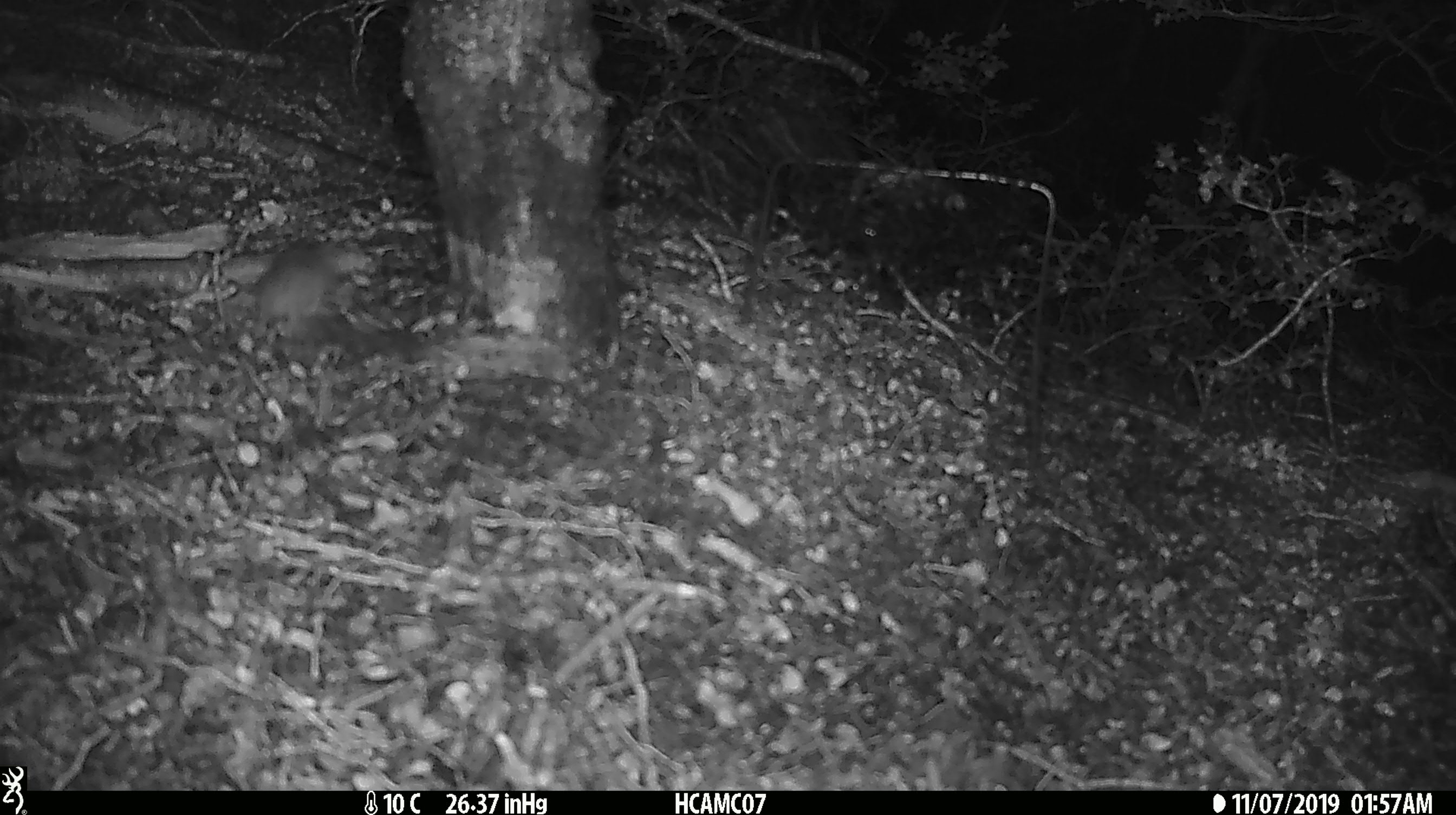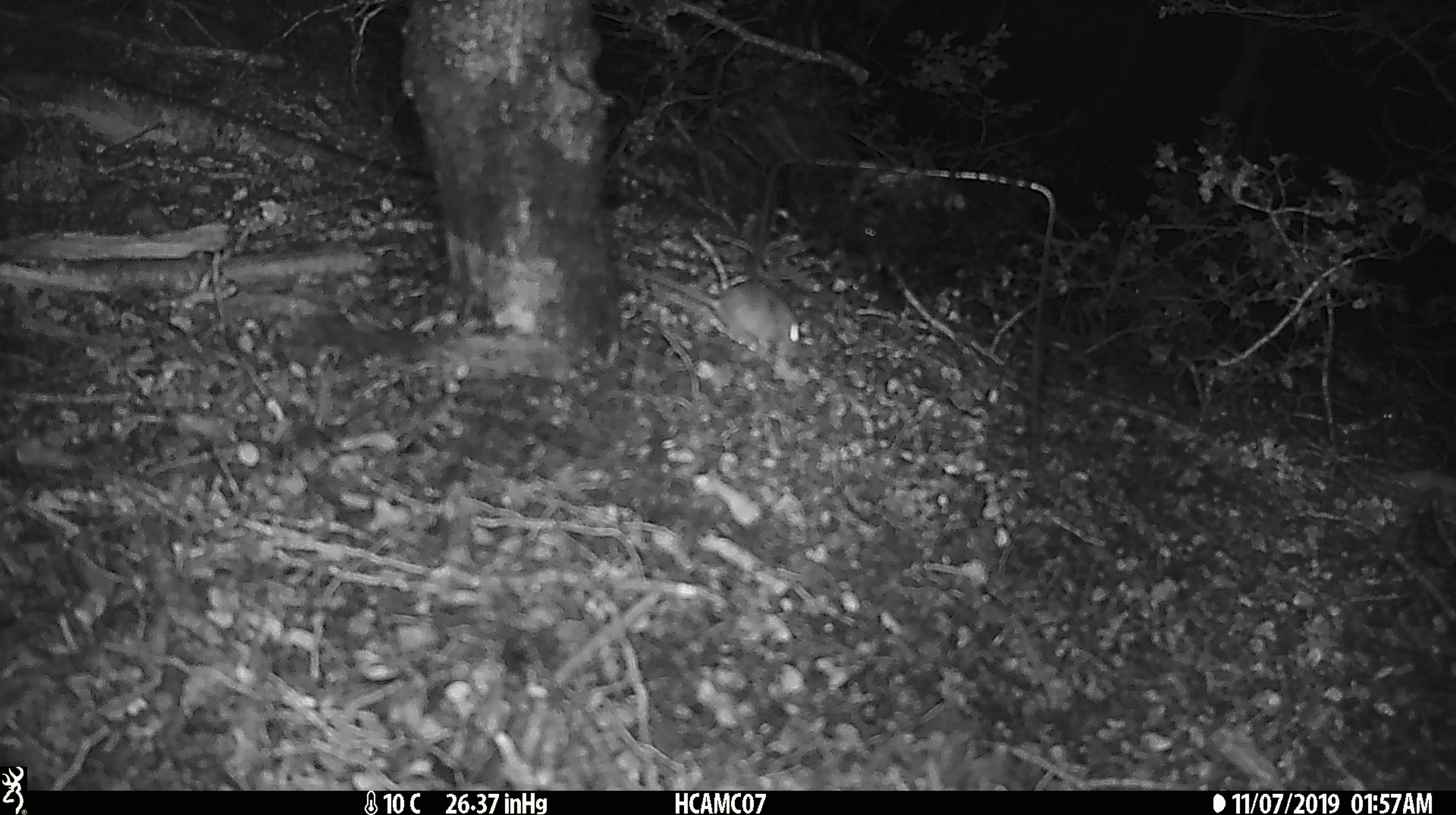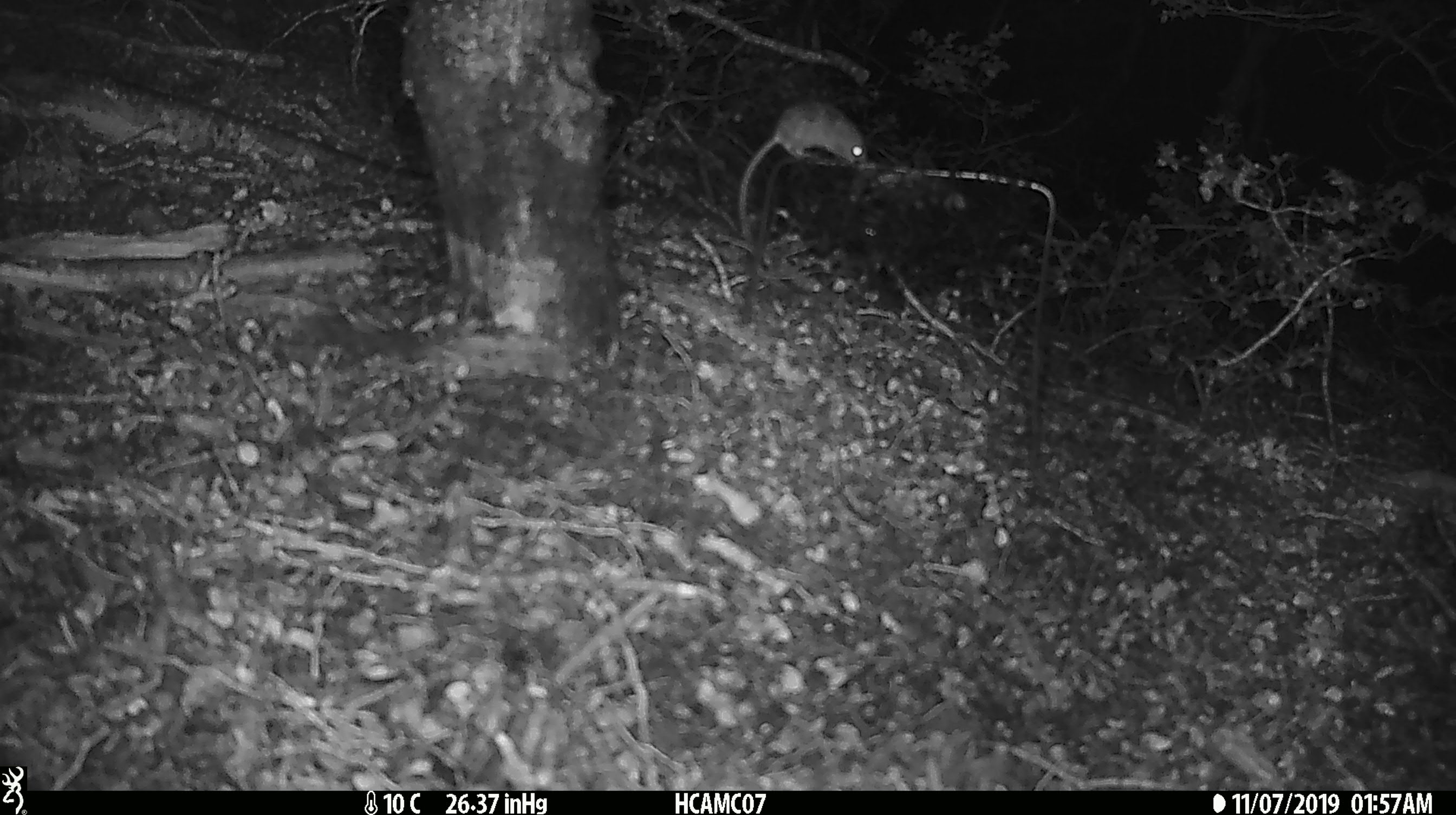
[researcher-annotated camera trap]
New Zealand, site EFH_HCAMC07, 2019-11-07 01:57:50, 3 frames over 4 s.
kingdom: Animalia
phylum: Chordata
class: Mammalia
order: Rodentia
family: Muridae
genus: Mus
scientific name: Mus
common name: mouse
Mouse (Mus).